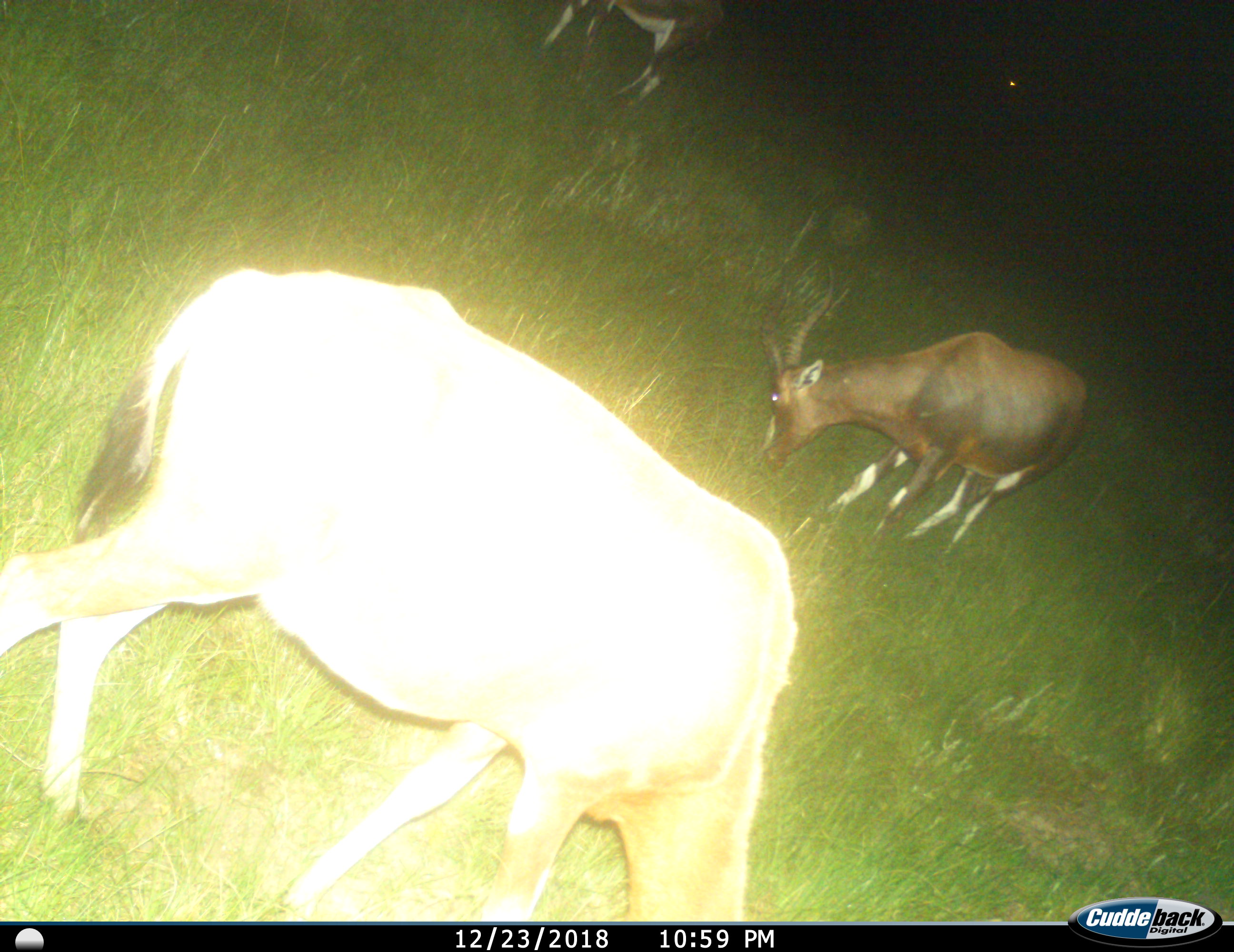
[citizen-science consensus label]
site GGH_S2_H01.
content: unidentified animal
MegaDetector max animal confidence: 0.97